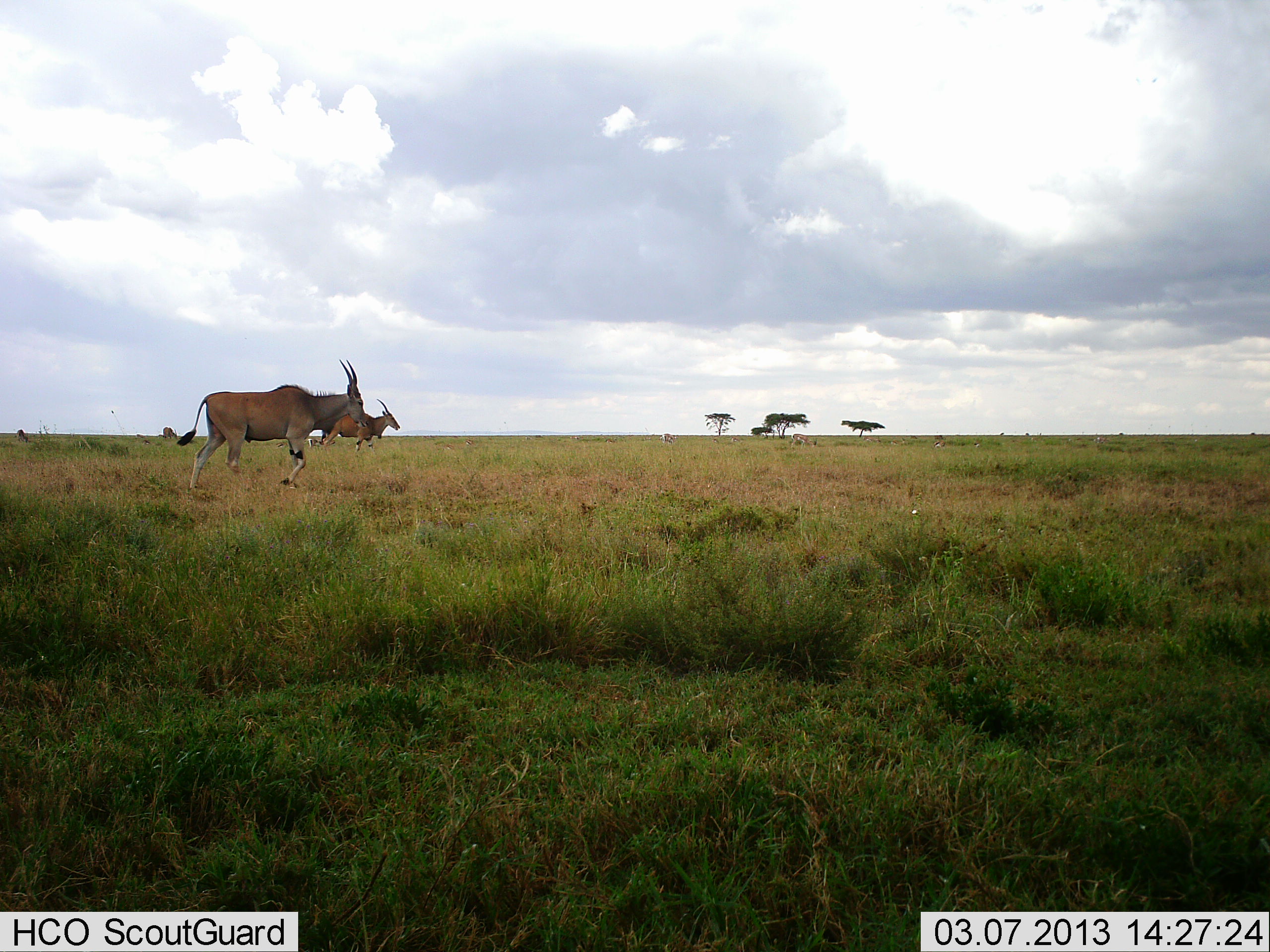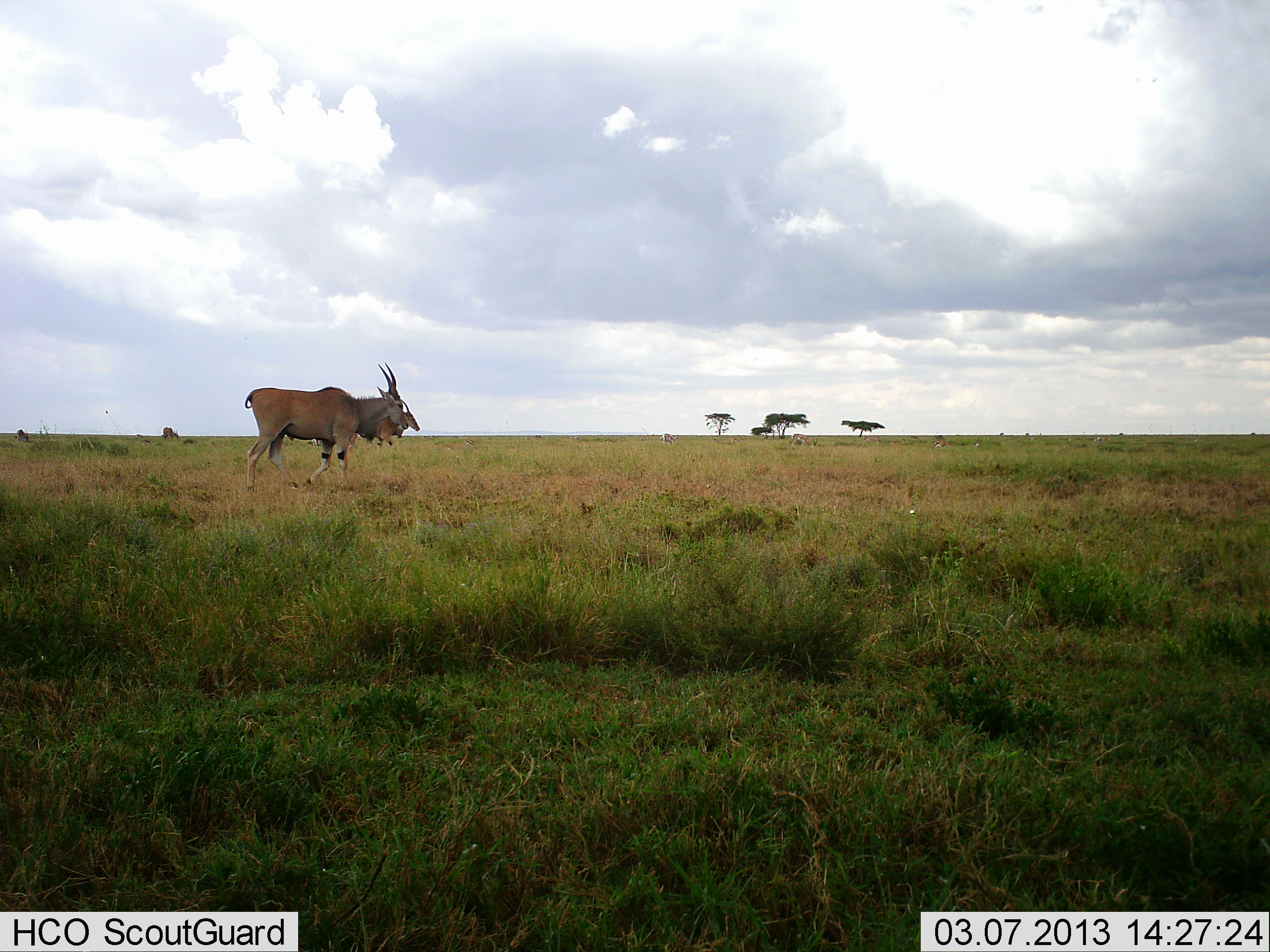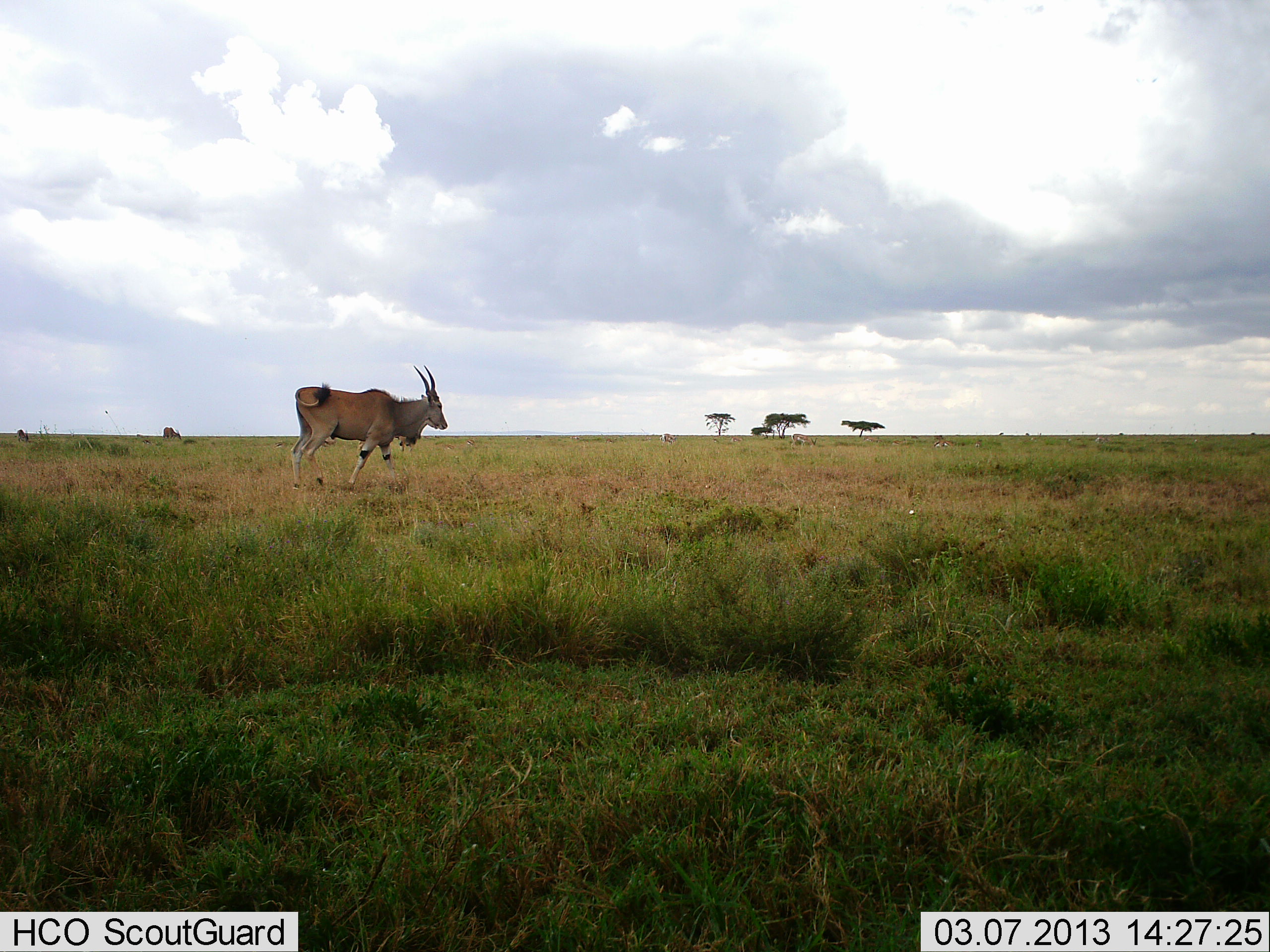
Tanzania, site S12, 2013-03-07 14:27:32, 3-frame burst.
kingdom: Animalia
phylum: Chordata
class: Mammalia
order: Artiodactyla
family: Bovidae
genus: Tragelaphus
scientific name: Tragelaphus oryx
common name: eland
Eland (Tragelaphus oryx), count 2. Behavior (volunteer vote fractions): standing 18%, resting 0%, moving 100%, interacting 0%. Young present (vote fraction): 0%. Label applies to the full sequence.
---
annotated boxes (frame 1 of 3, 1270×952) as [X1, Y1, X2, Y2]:
animal: [176, 359, 373, 492]; [323, 398, 401, 456]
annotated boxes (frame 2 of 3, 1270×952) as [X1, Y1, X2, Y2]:
animal: [243, 362, 408, 492]; [351, 397, 426, 455]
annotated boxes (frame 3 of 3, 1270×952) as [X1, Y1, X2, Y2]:
animal: [292, 364, 453, 487]